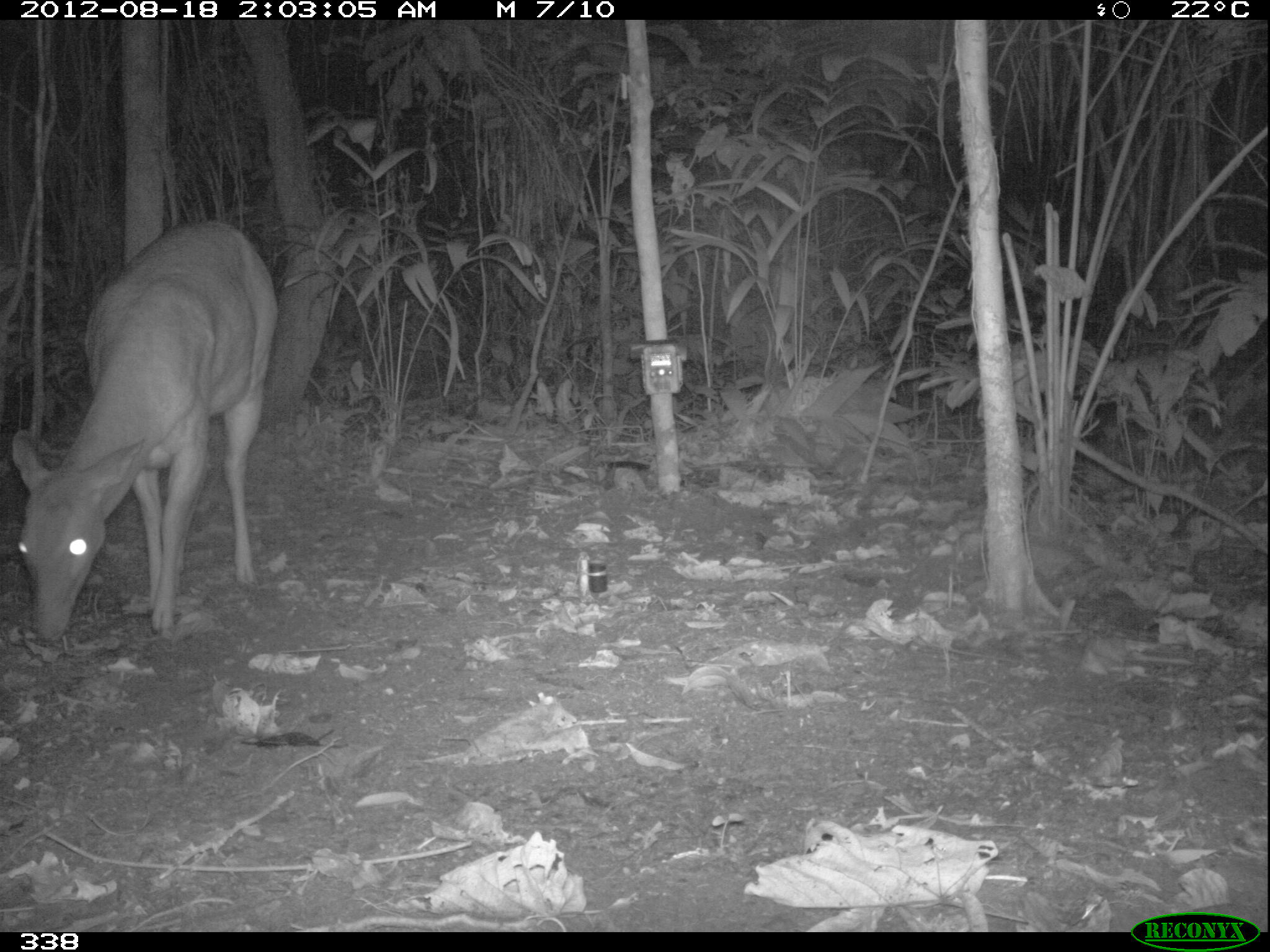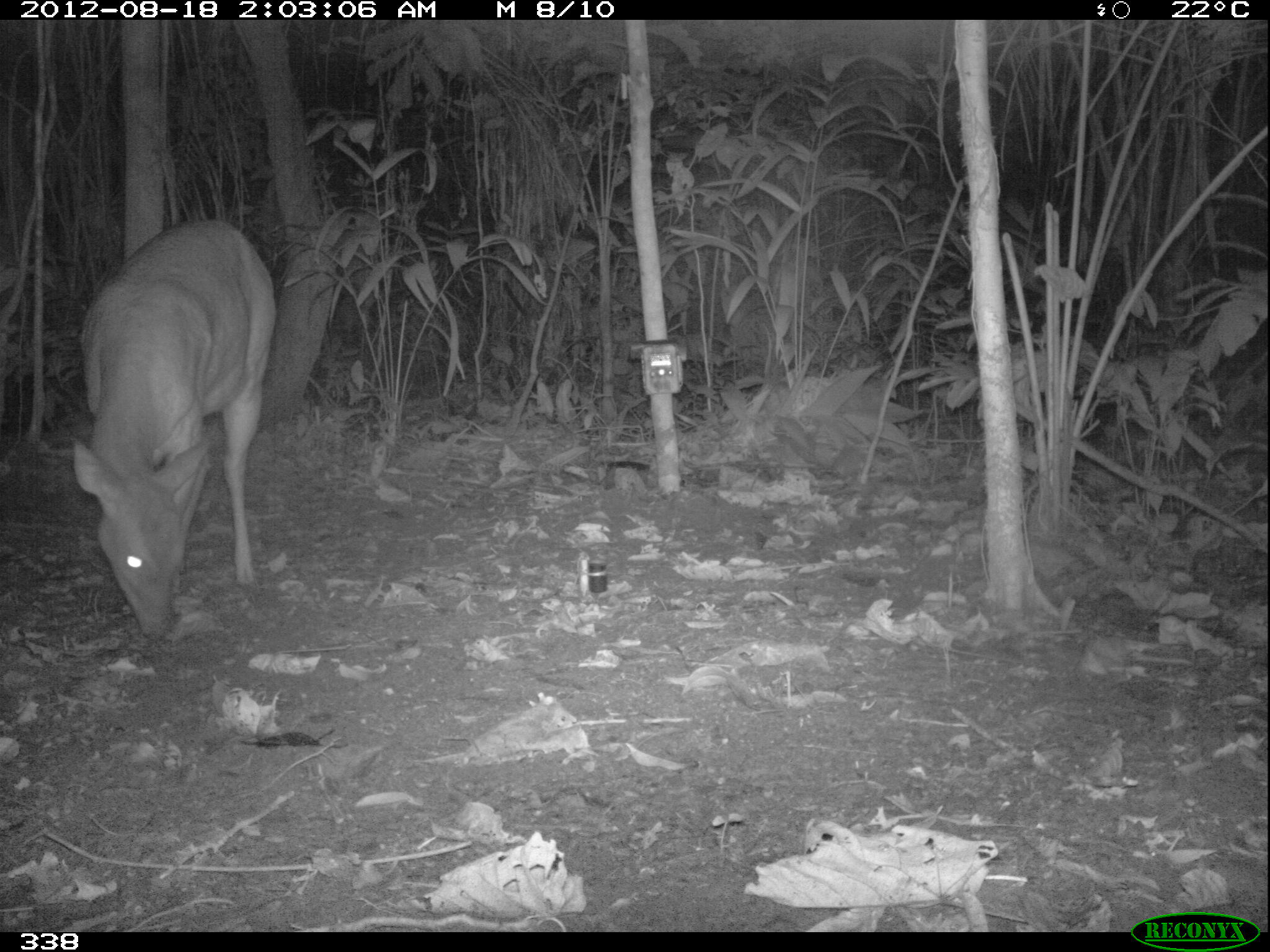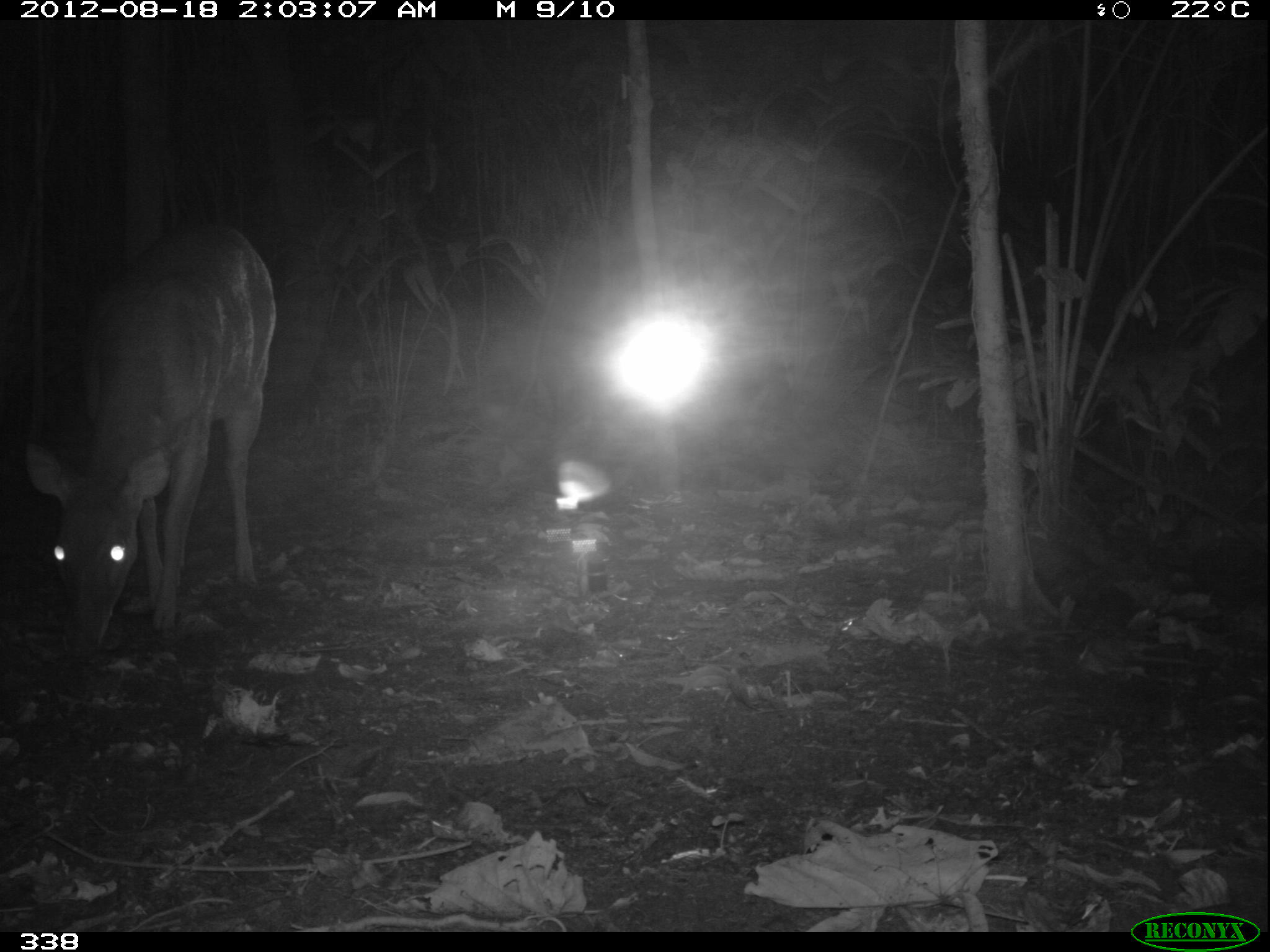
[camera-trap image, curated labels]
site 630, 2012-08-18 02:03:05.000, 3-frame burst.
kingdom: Animalia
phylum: Chordata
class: Mammalia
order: Artiodactyla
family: Cervidae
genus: Mazama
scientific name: Mazama americana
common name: red brocket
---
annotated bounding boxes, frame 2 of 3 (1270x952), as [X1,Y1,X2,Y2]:
mazama americana: [64,213,277,640]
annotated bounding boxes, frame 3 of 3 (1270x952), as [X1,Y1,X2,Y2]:
mazama americana: [16,217,278,655]